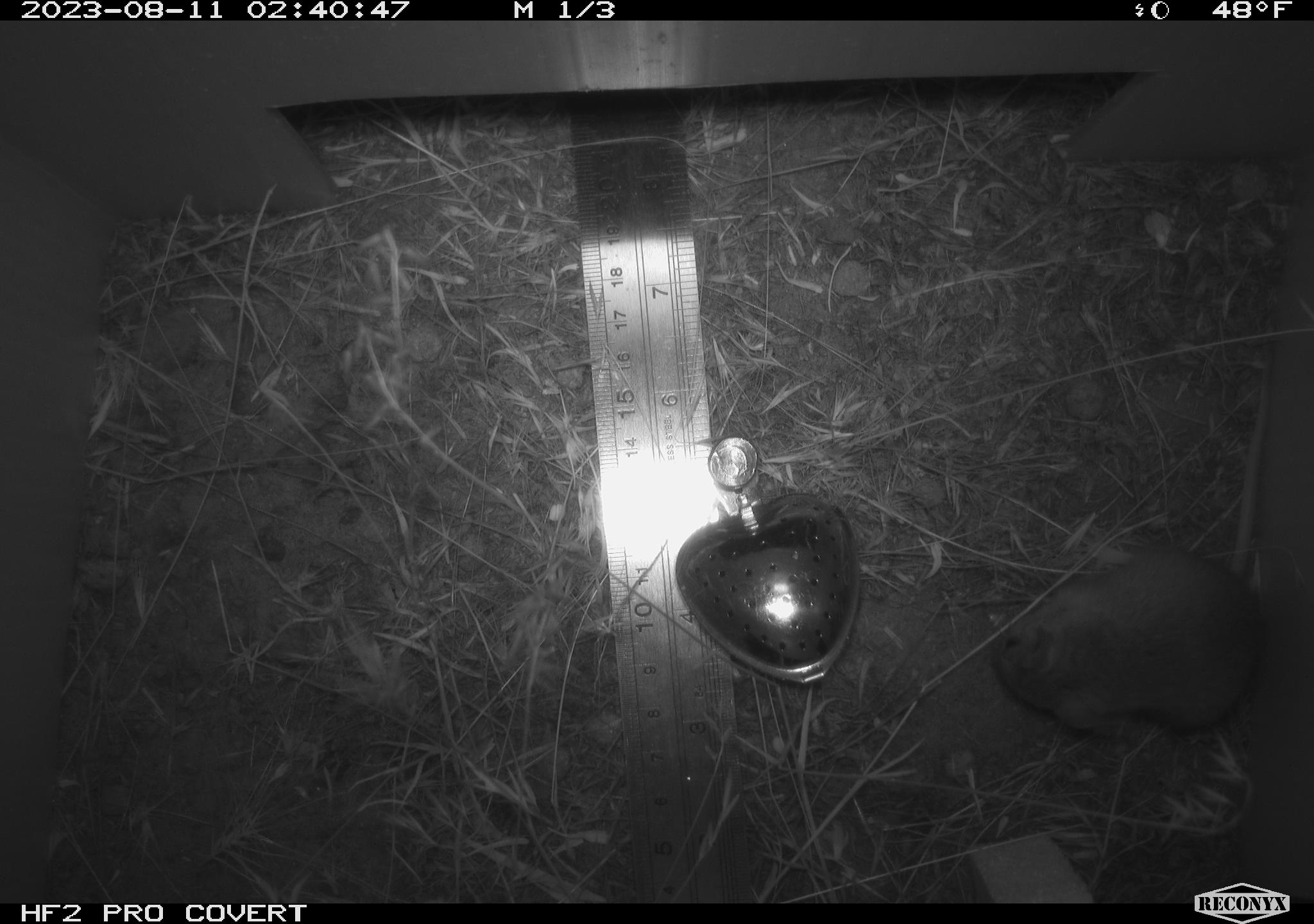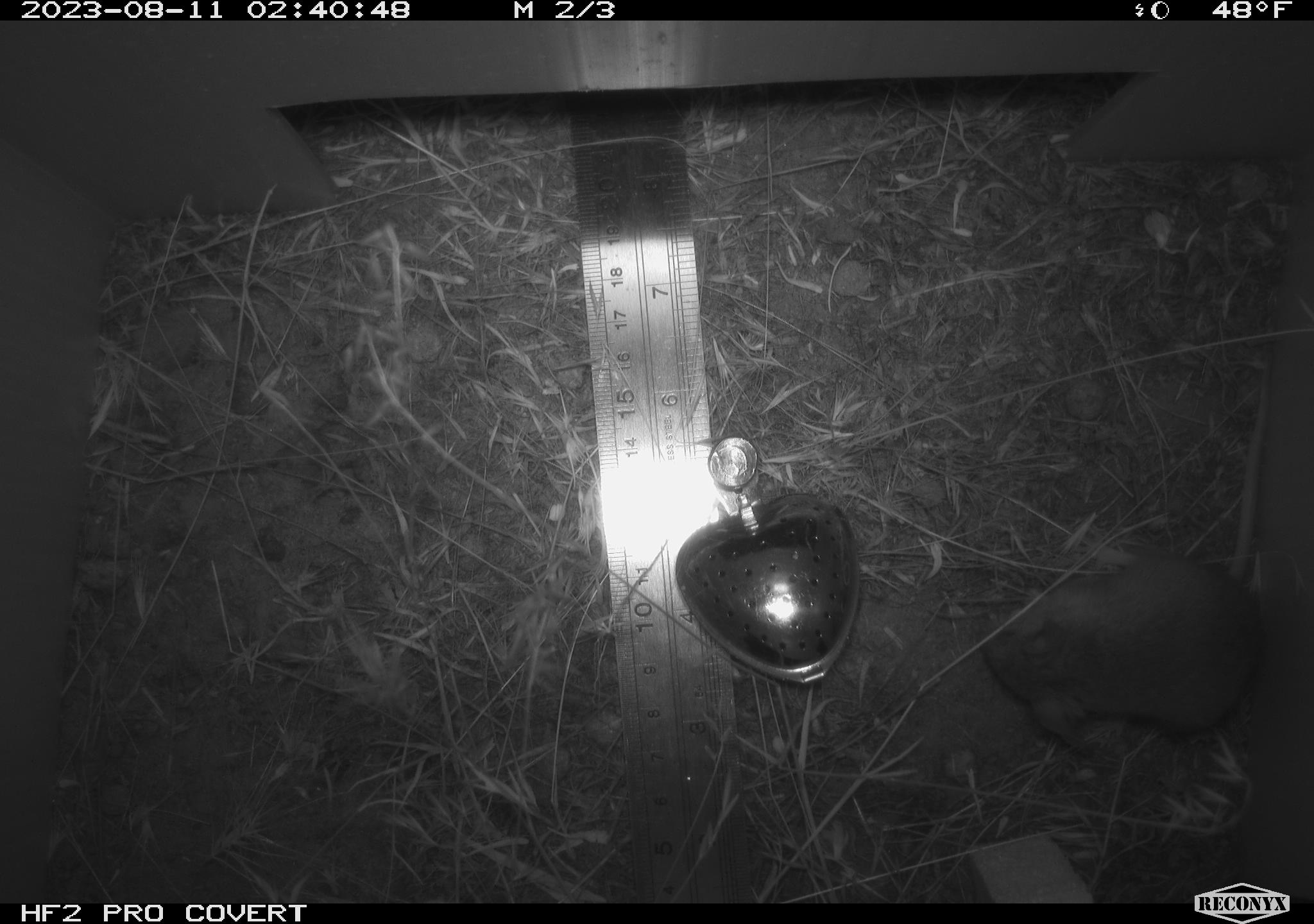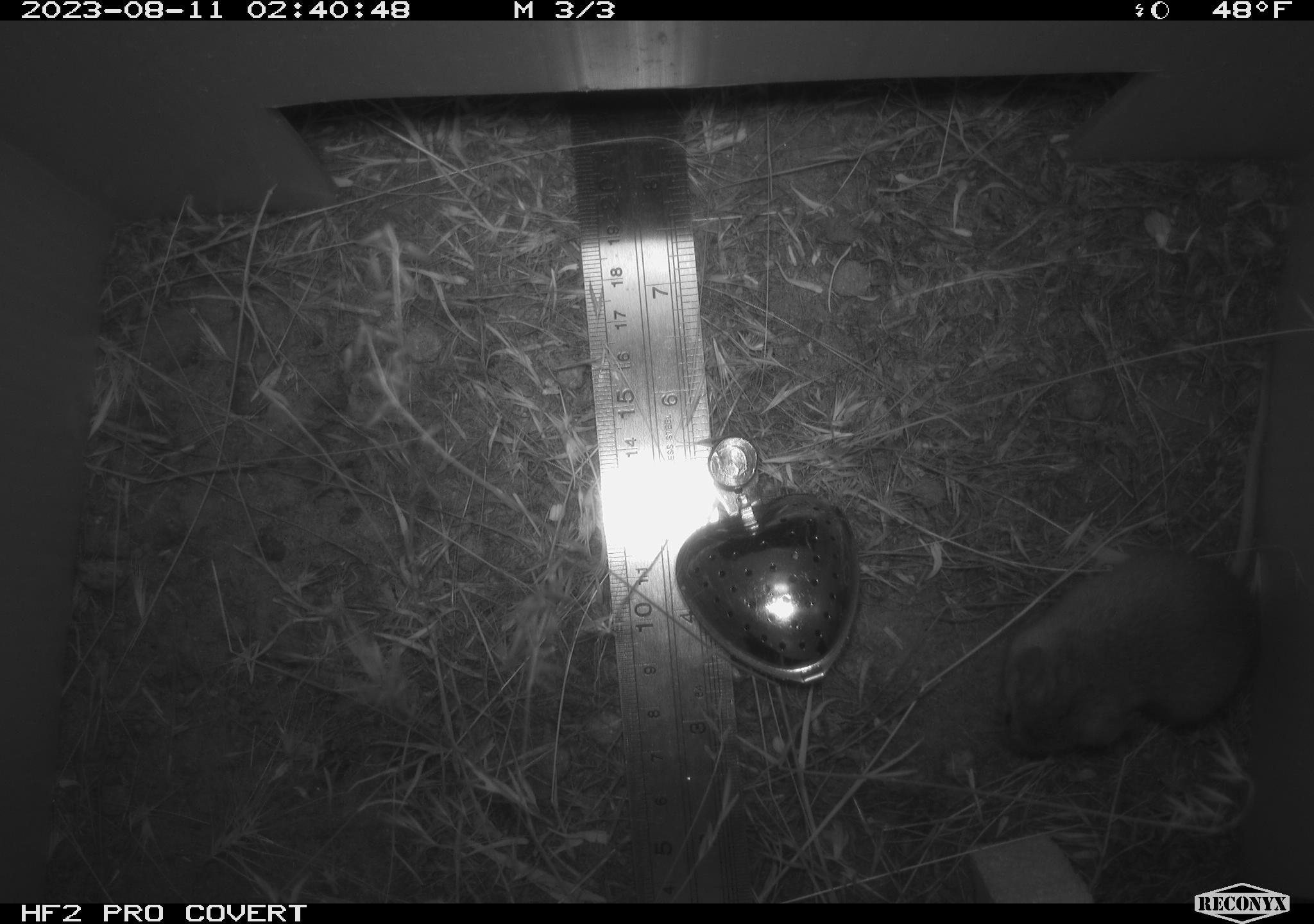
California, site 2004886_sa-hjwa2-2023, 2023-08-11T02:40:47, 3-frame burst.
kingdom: Animalia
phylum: Chordata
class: Mammalia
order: Rodentia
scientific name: Rodentia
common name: mouse species